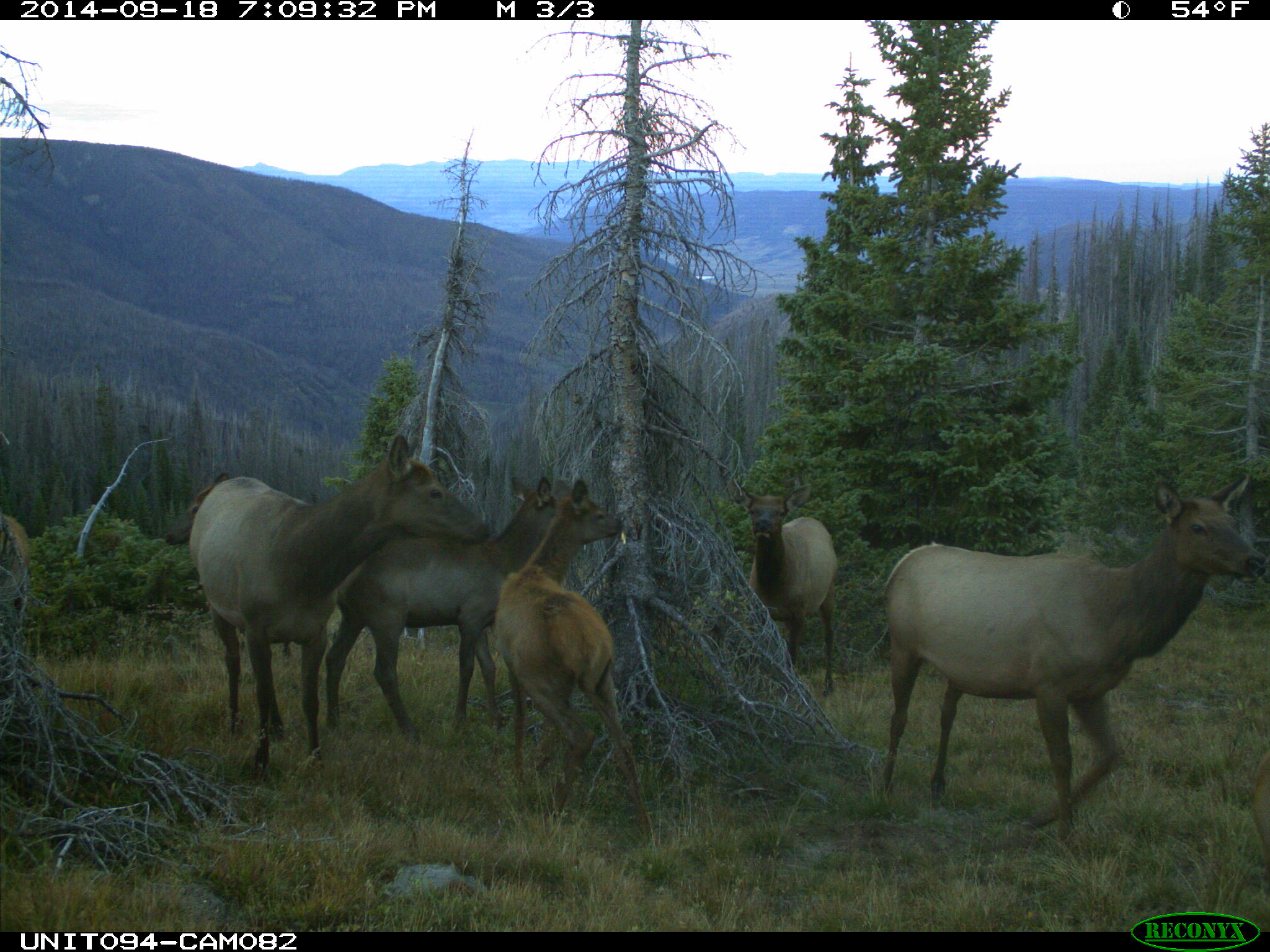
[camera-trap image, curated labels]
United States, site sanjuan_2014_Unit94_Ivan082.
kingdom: Animalia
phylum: Chordata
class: Mammalia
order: Artiodactyla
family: Cervidae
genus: Cervus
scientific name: Cervus elaphus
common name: red deer